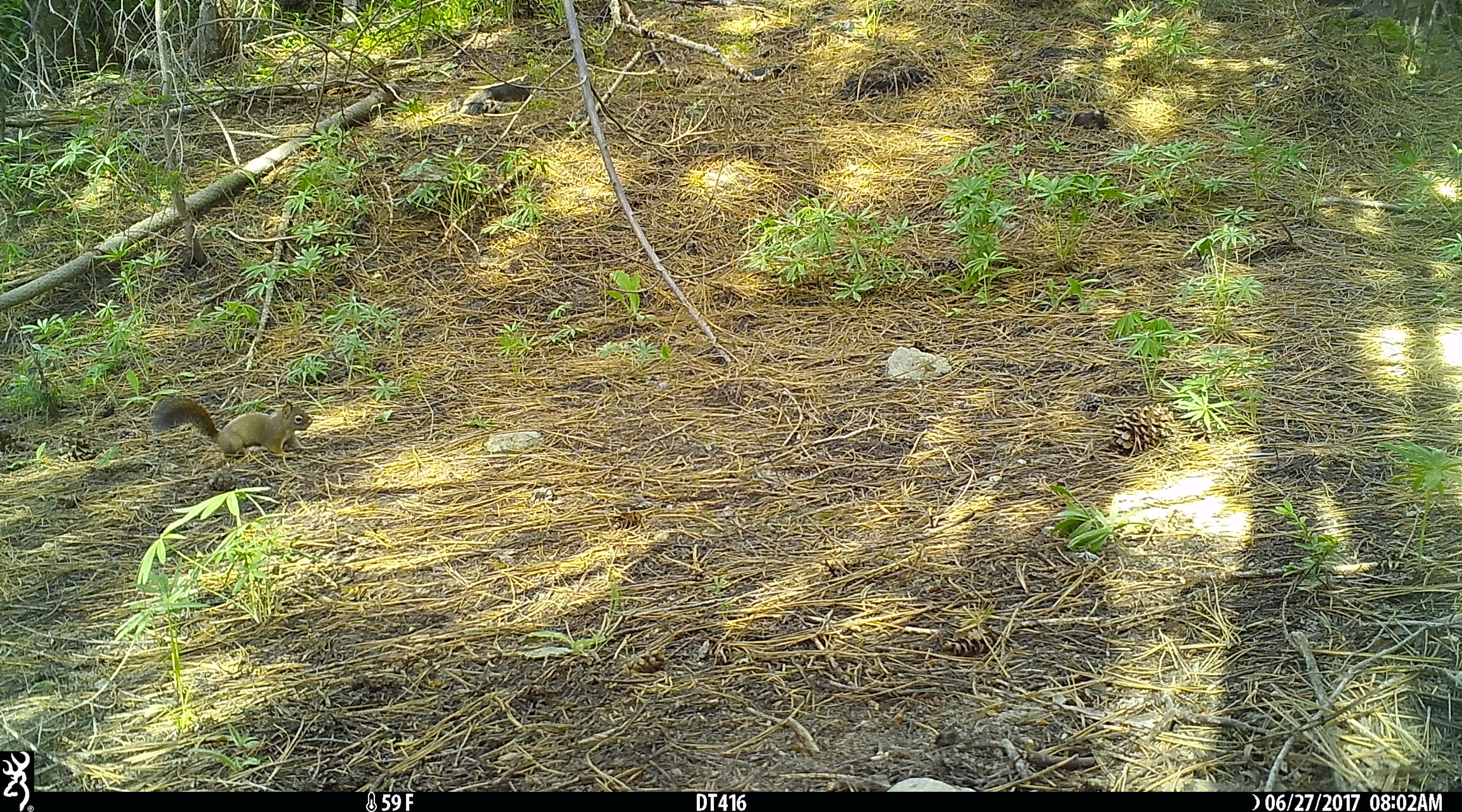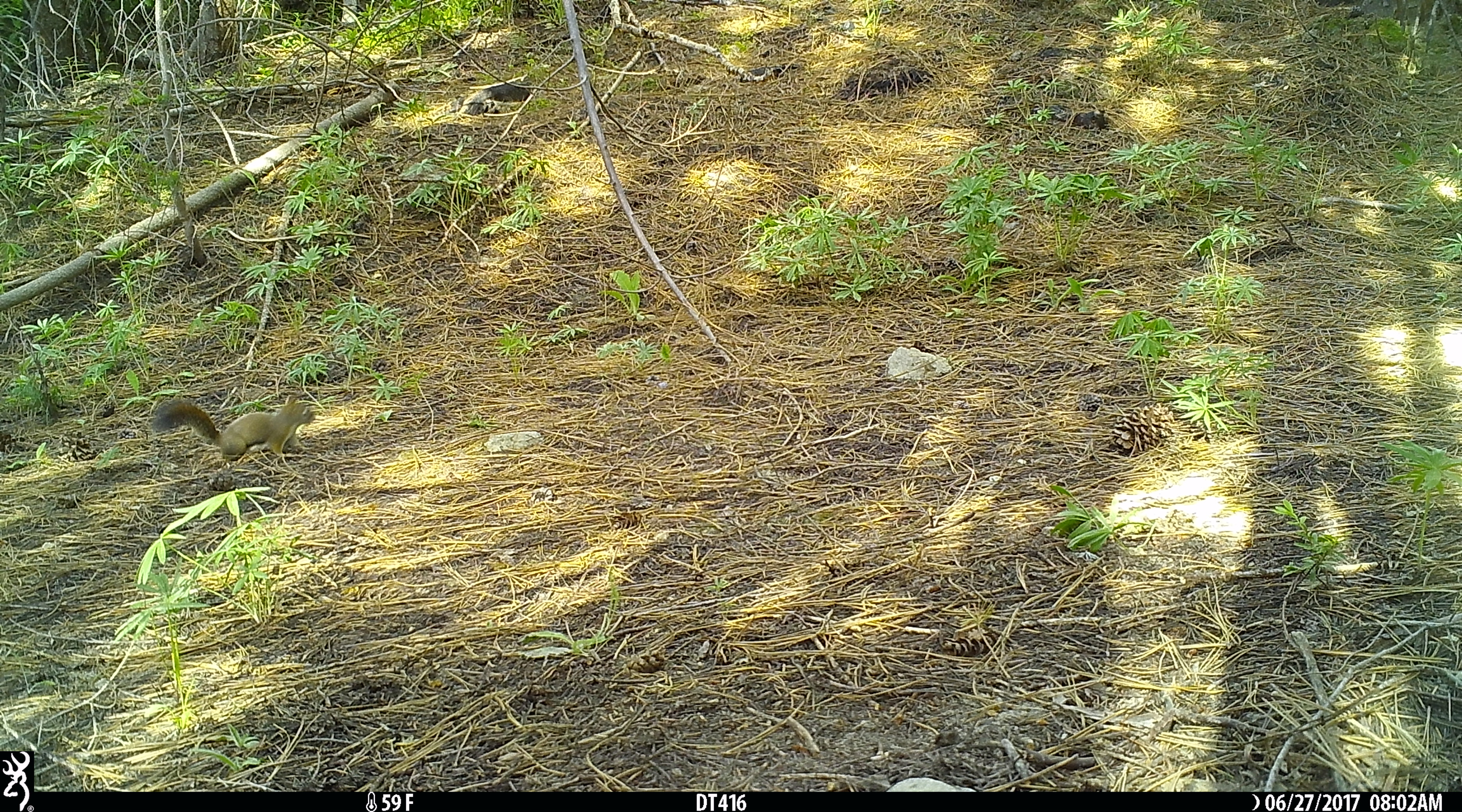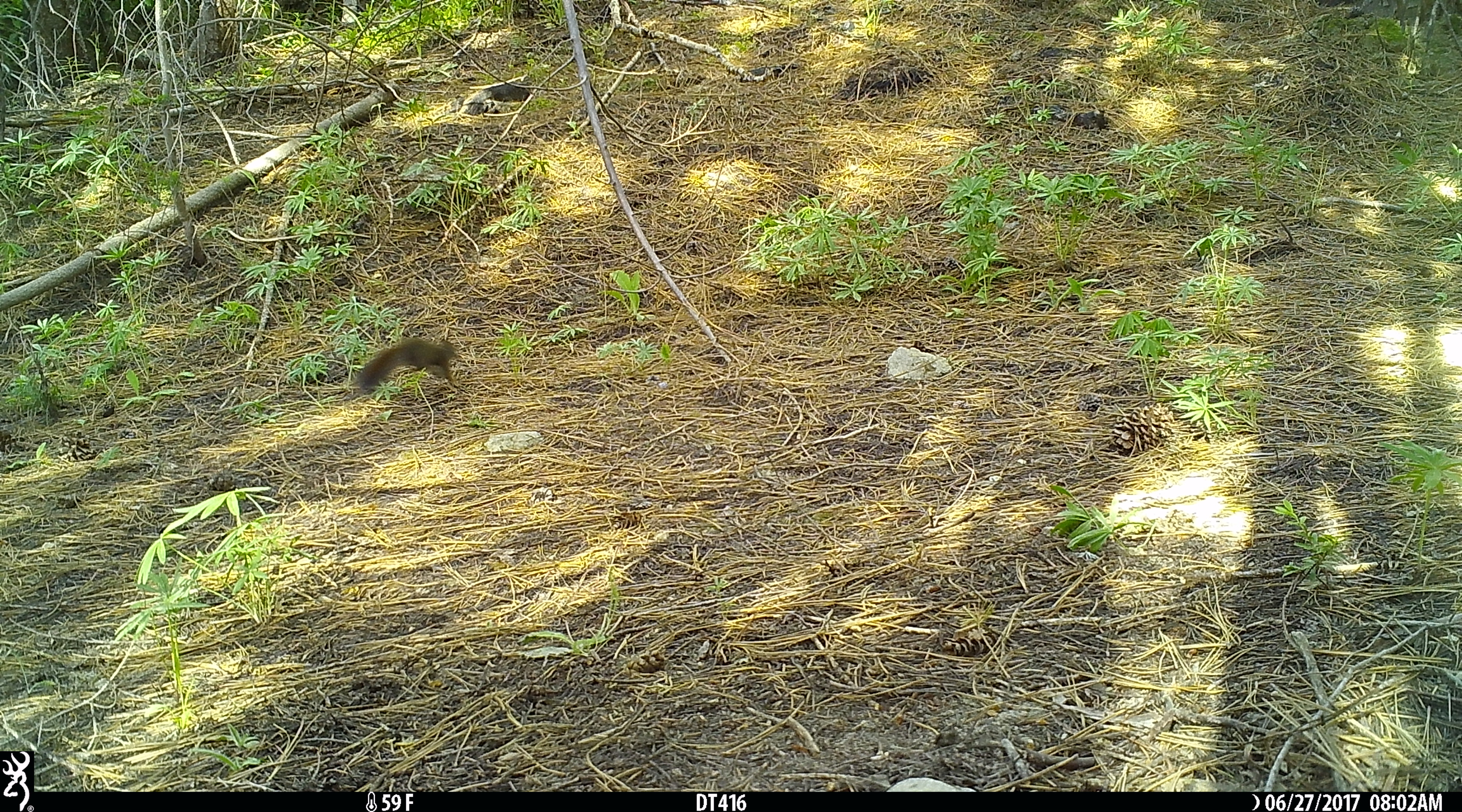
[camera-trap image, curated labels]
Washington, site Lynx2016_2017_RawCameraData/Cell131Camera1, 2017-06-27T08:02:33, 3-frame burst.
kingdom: Animalia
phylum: Chordata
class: Mammalia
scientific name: Mammalia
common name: small mammal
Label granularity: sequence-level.